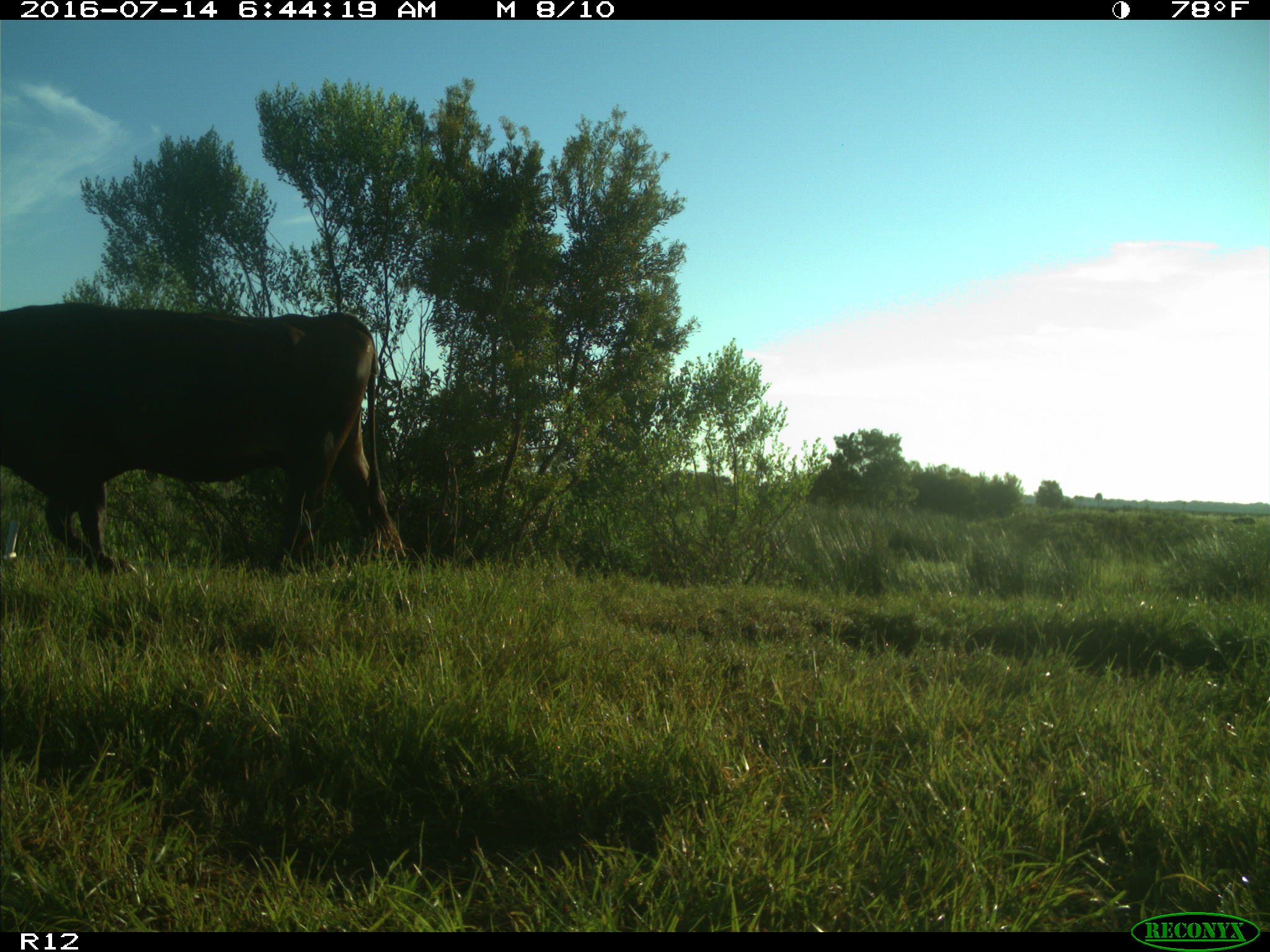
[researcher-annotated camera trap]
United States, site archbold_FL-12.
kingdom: Animalia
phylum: Chordata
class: Mammalia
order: Artiodactyla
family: Bovidae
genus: Bos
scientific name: Bos taurus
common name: domestic cow